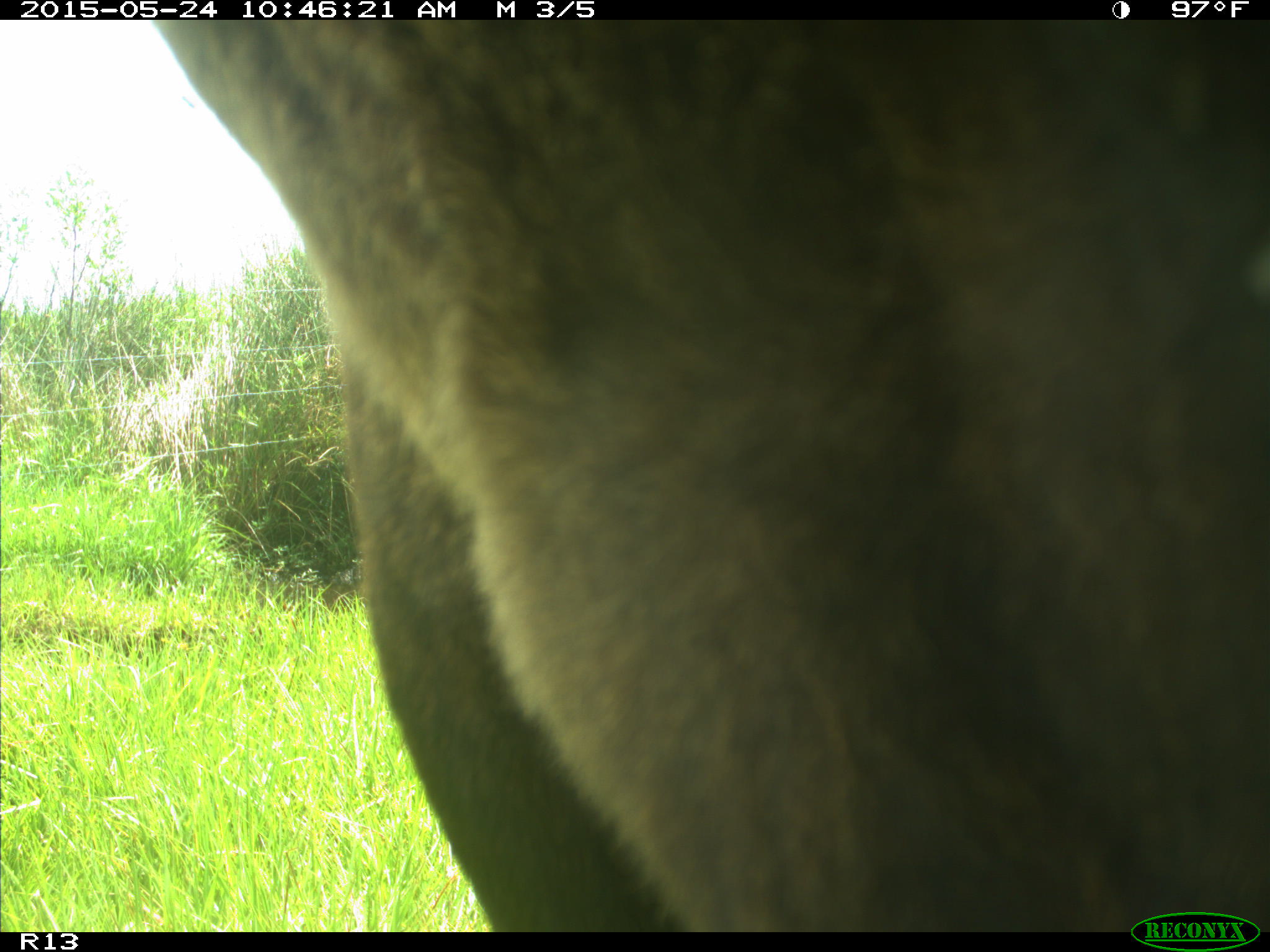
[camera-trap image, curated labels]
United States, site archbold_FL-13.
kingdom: Animalia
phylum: Chordata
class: Mammalia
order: Artiodactyla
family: Bovidae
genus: Bos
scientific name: Bos taurus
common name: domestic cow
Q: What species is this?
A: Bos taurus (domestic cow).